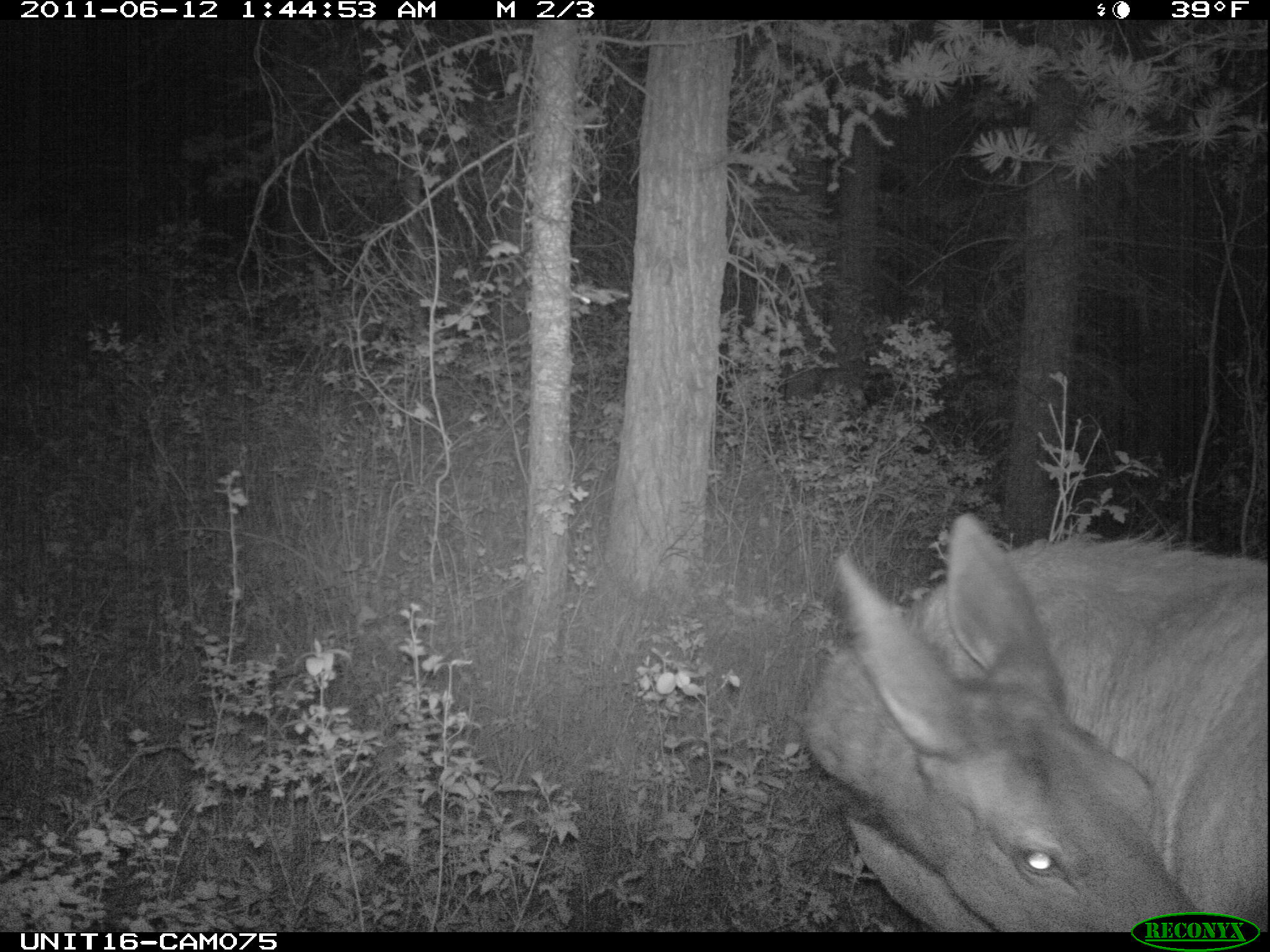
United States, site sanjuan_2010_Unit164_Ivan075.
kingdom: Animalia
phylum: Chordata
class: Mammalia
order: Artiodactyla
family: Cervidae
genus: Cervus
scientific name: Cervus elaphus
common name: red deer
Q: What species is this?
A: Cervus elaphus (red deer).